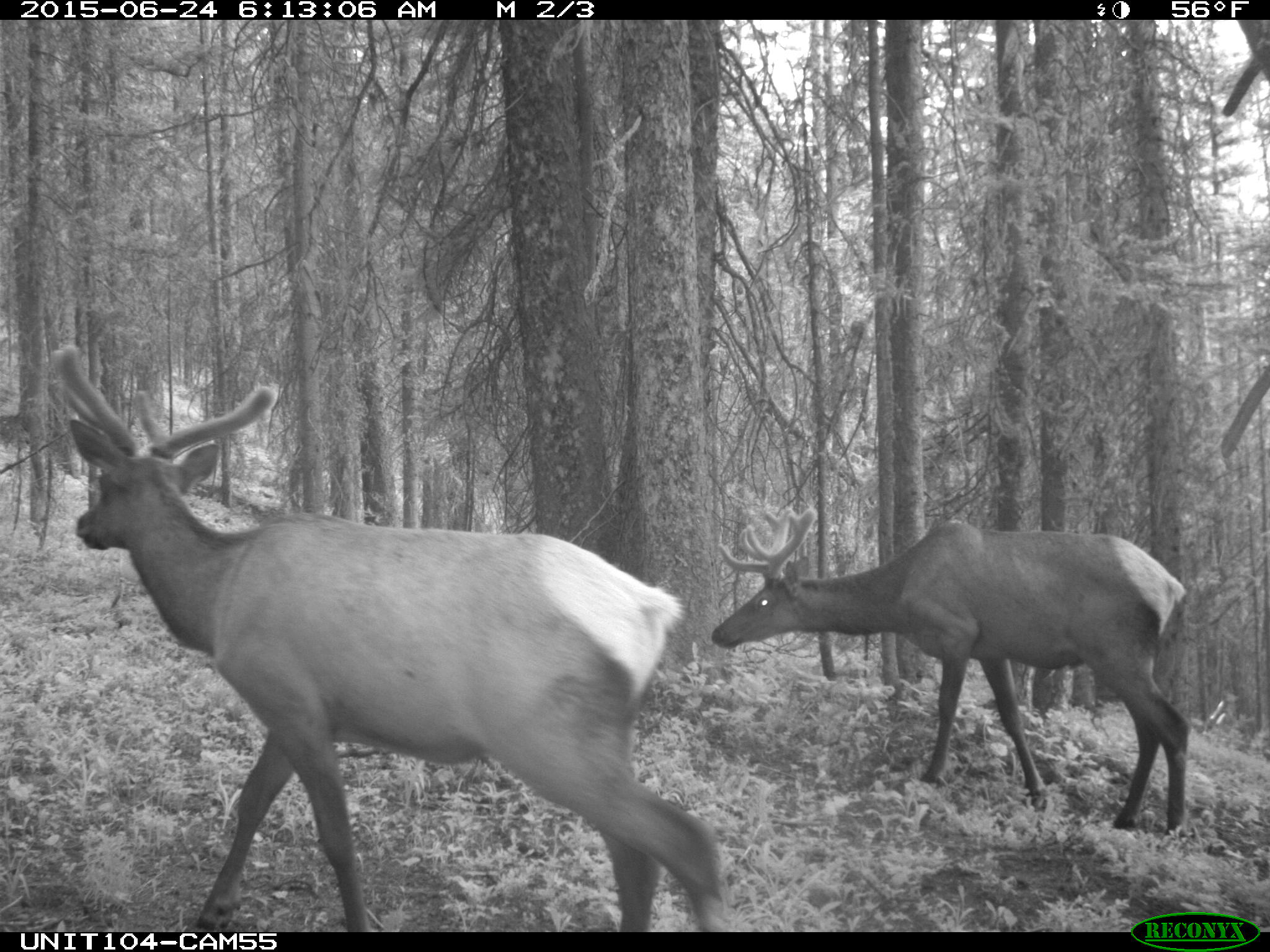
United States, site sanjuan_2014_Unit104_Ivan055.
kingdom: Animalia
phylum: Chordata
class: Mammalia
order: Artiodactyla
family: Cervidae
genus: Cervus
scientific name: Cervus elaphus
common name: red deer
Cervus elaphus (red deer).